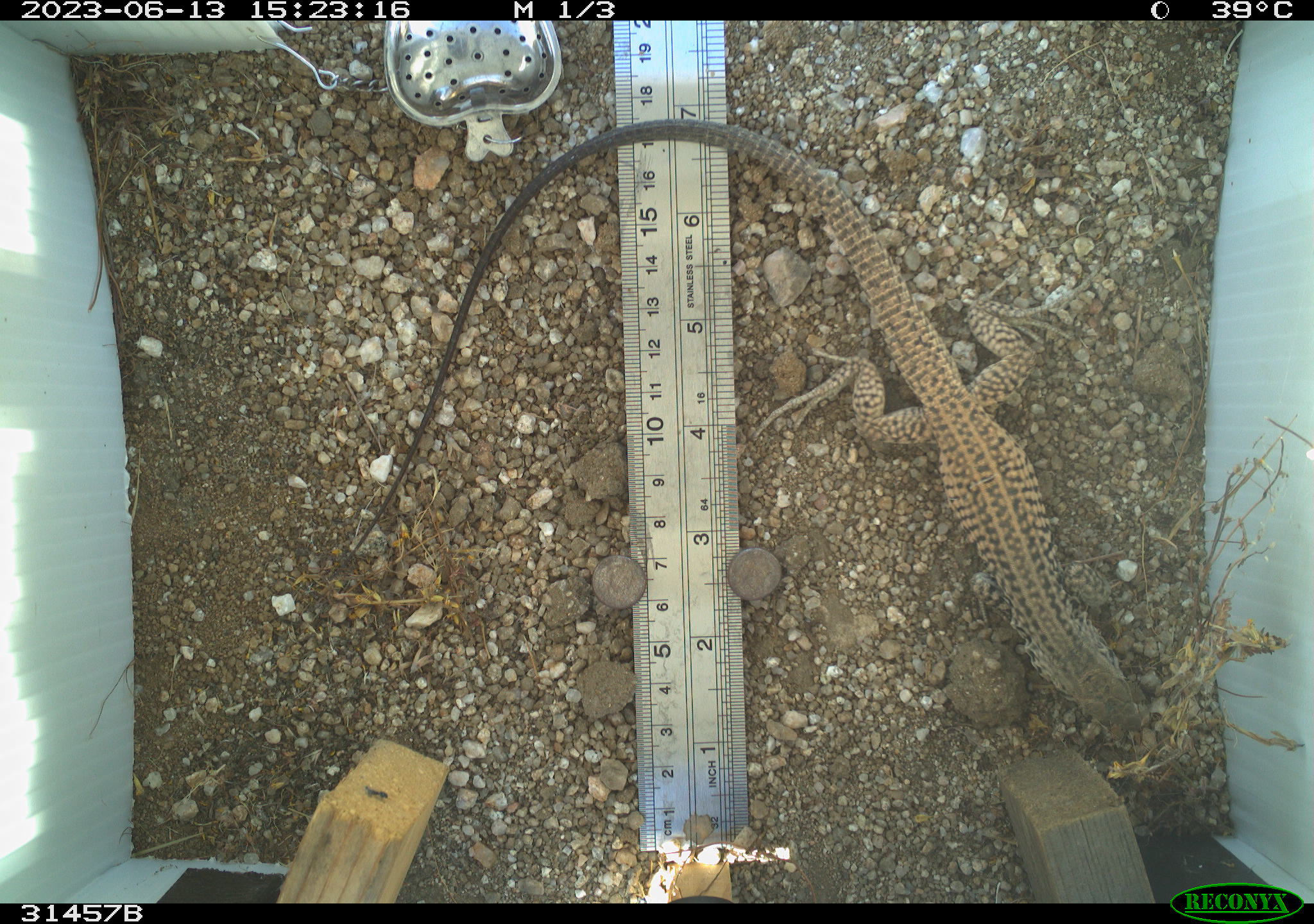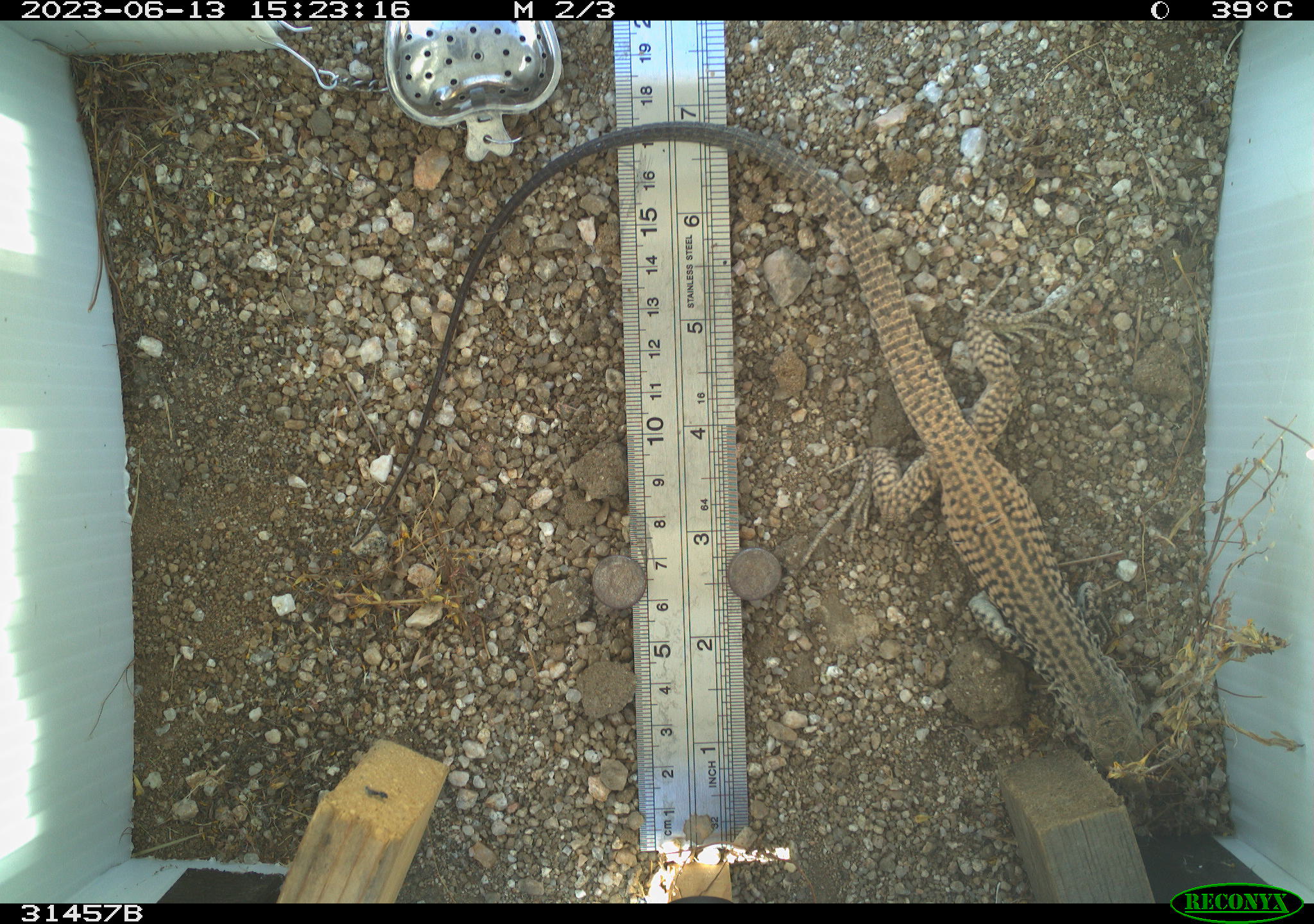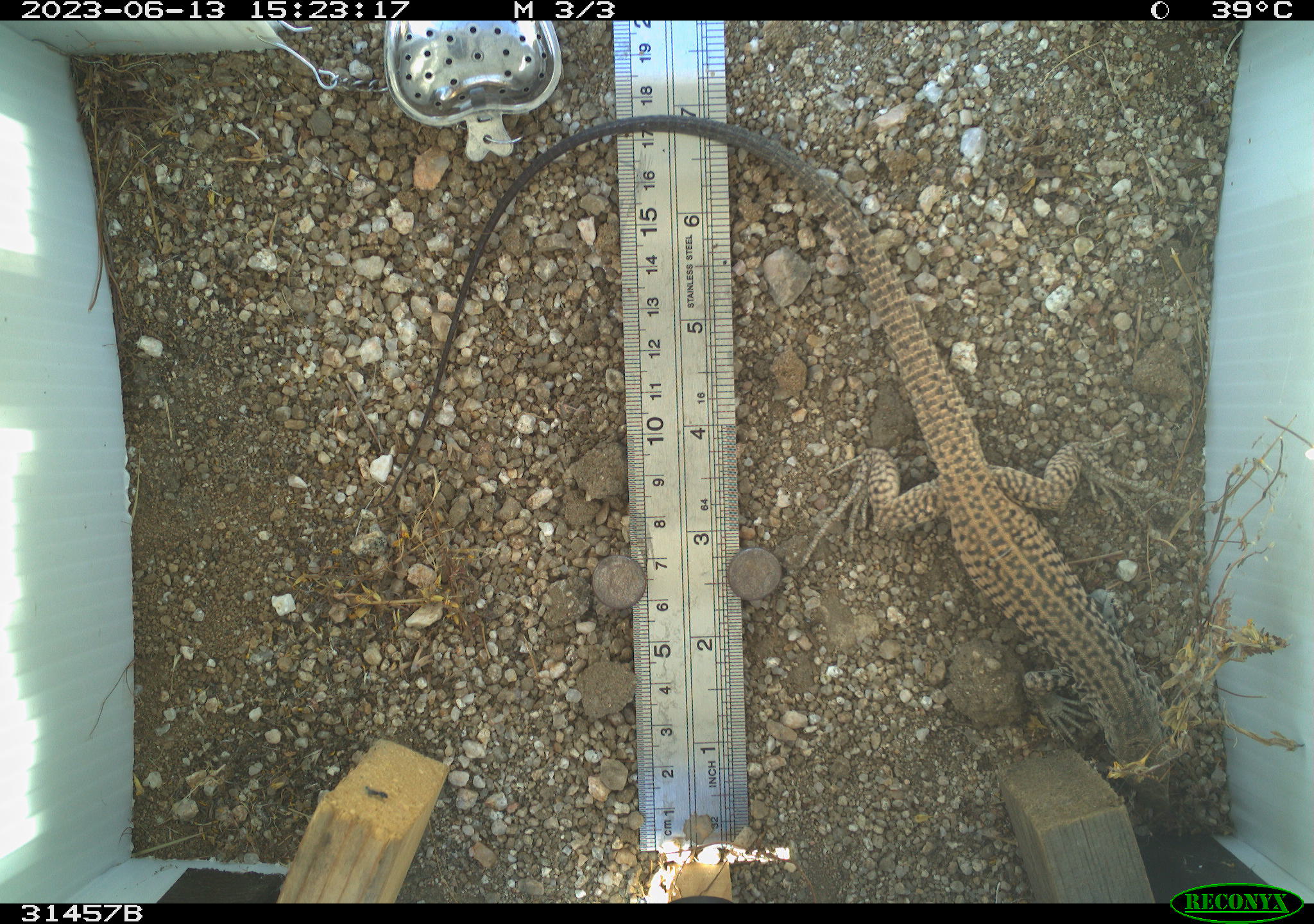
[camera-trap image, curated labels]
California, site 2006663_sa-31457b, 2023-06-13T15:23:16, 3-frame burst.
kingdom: Animalia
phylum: Chordata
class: Reptilia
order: Squamata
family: Teiidae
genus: Aspidoscelis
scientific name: Aspidoscelis tigris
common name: western whiptail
Western whiptail (Aspidoscelis tigris).